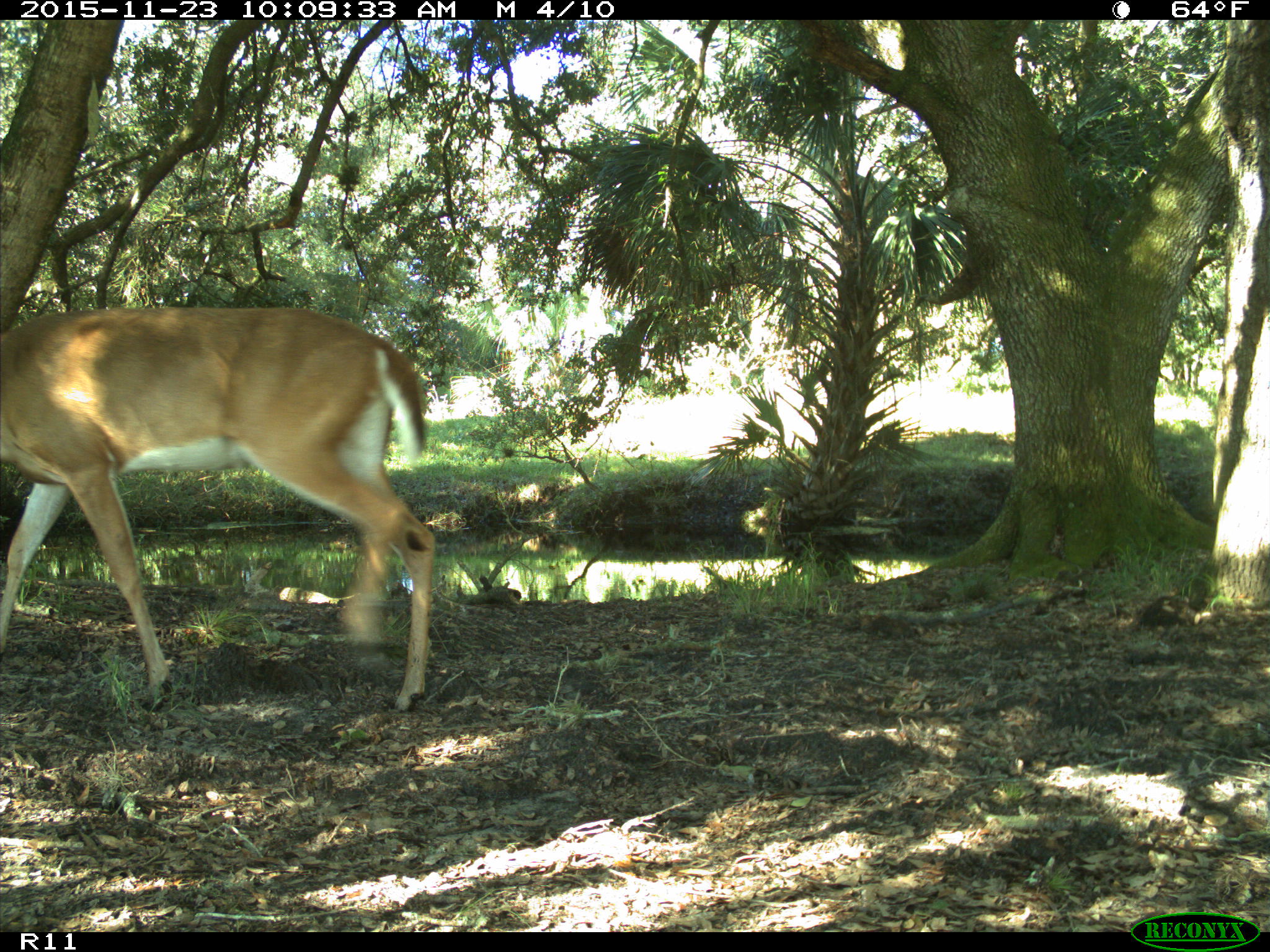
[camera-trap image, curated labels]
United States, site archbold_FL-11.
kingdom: Animalia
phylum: Chordata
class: Mammalia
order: Artiodactyla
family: Cervidae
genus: Odocoileus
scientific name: Odocoileus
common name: deer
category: unidentified deer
Unidentified deer (deer) (Odocoileus).